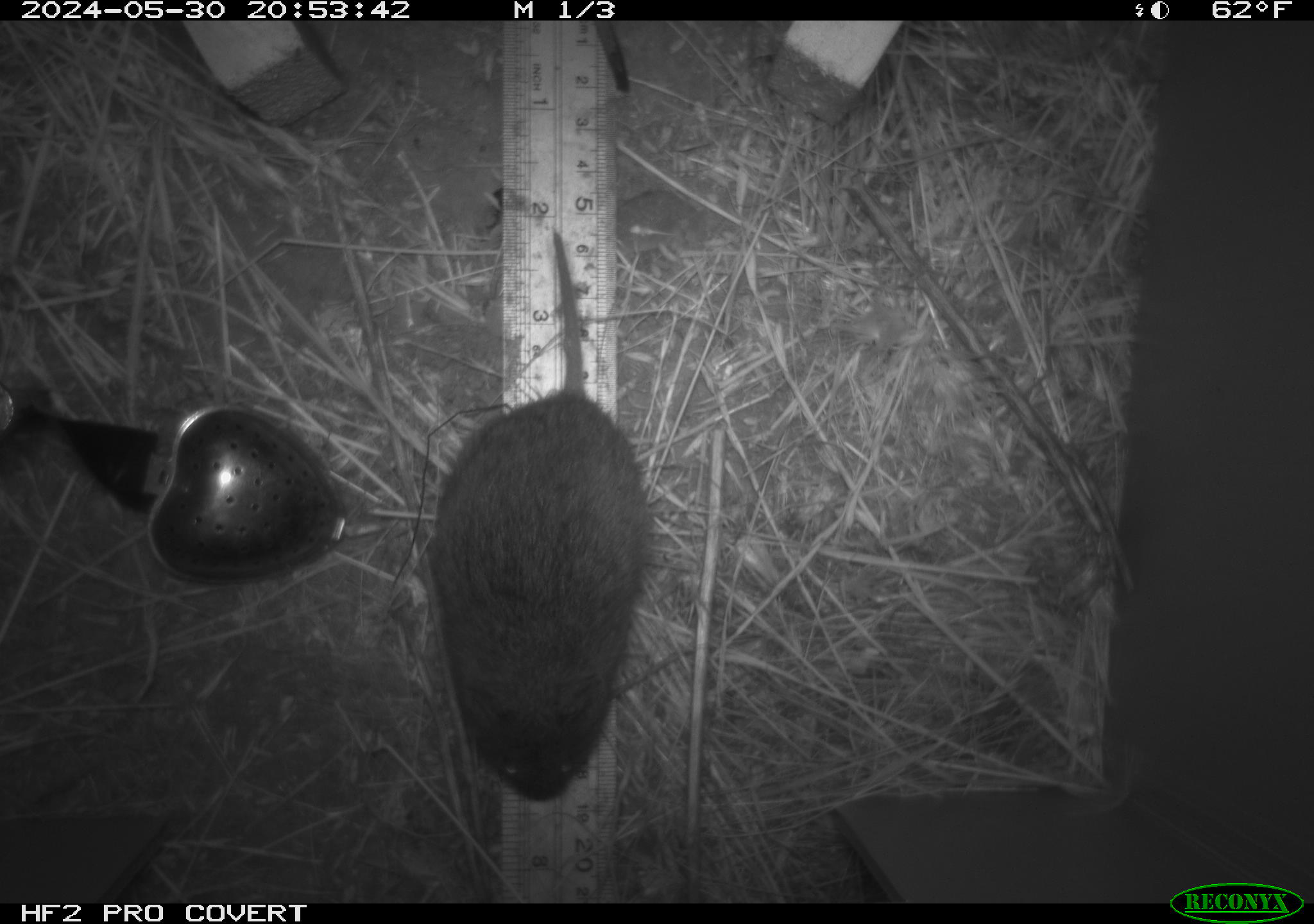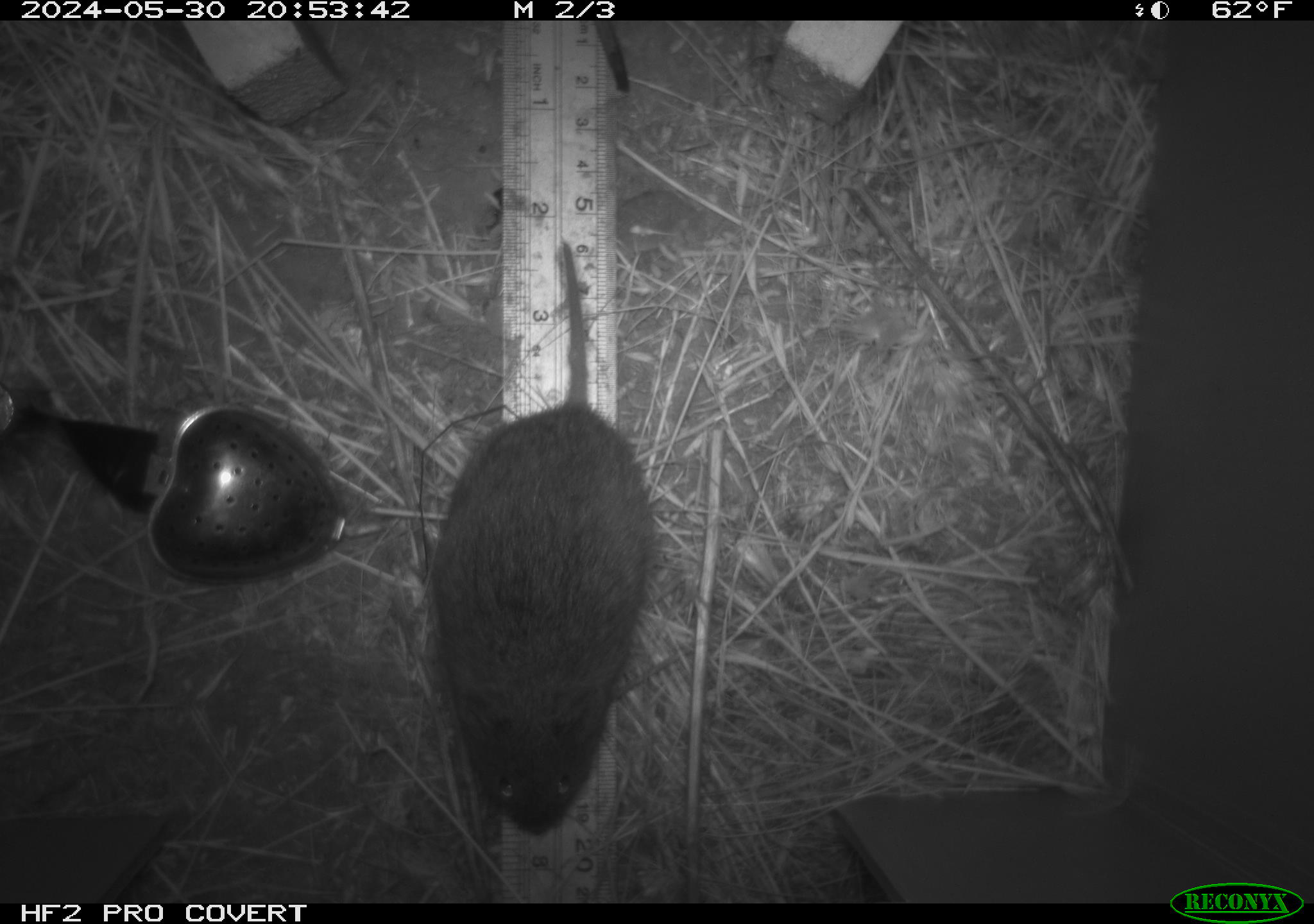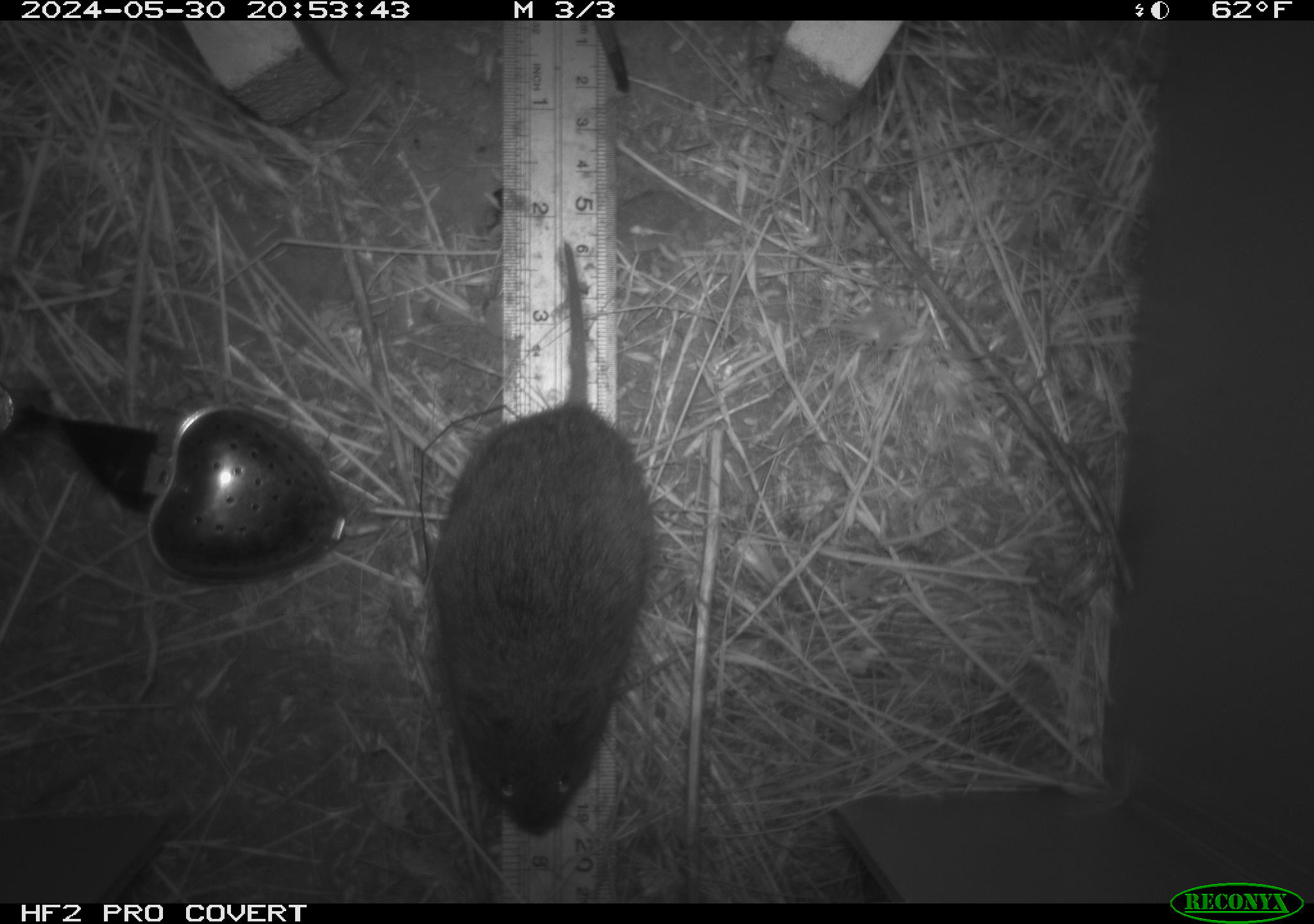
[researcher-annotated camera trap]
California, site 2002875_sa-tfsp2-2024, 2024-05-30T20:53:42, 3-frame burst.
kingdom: Animalia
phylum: Chordata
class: Mammalia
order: Rodentia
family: Cricetidae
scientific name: Arvicolinae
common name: voles, lemmings, and muskrats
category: arvicolinae subfamily